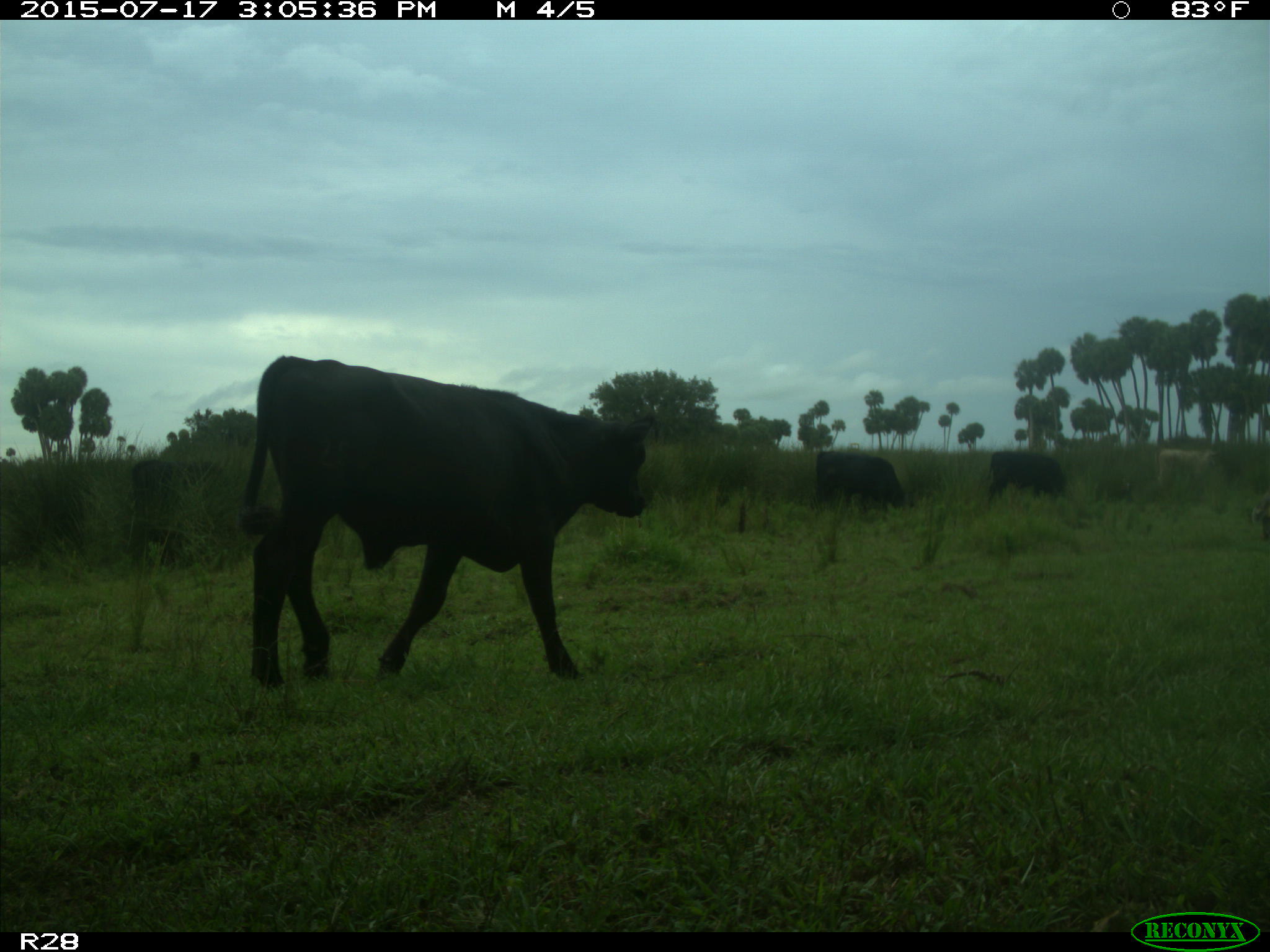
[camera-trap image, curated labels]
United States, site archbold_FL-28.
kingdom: Animalia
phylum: Chordata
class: Mammalia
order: Artiodactyla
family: Bovidae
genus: Bos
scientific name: Bos taurus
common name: domestic cow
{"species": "Bos taurus (domestic cow)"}